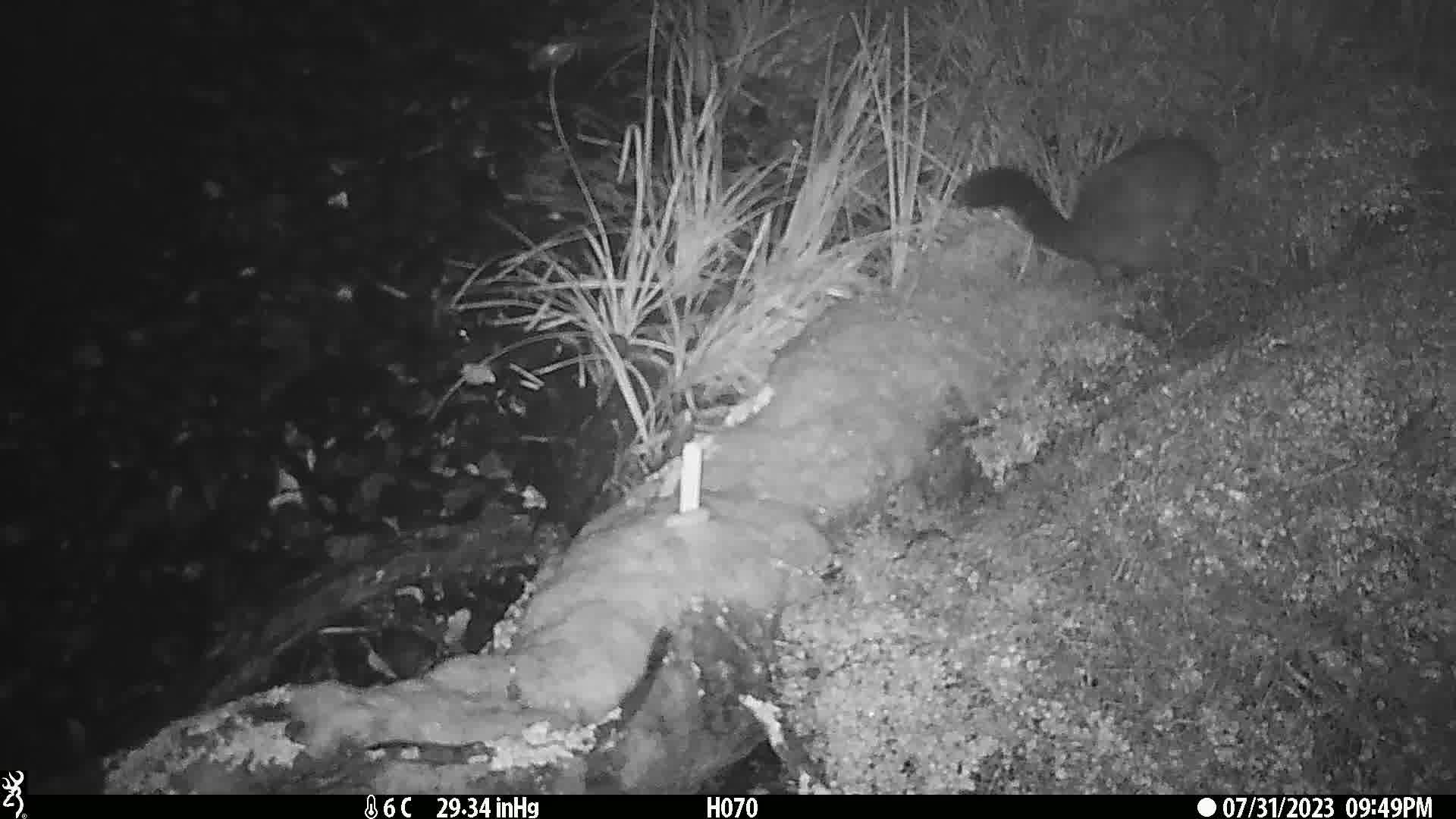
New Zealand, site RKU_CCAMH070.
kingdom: Animalia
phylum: Chordata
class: Mammalia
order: Diprotodontia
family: Phalangeridae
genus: Trichosurus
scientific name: Trichosurus vulpecula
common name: common brushtail possum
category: possum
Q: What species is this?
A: Possum (common brushtail possum) (Trichosurus vulpecula).